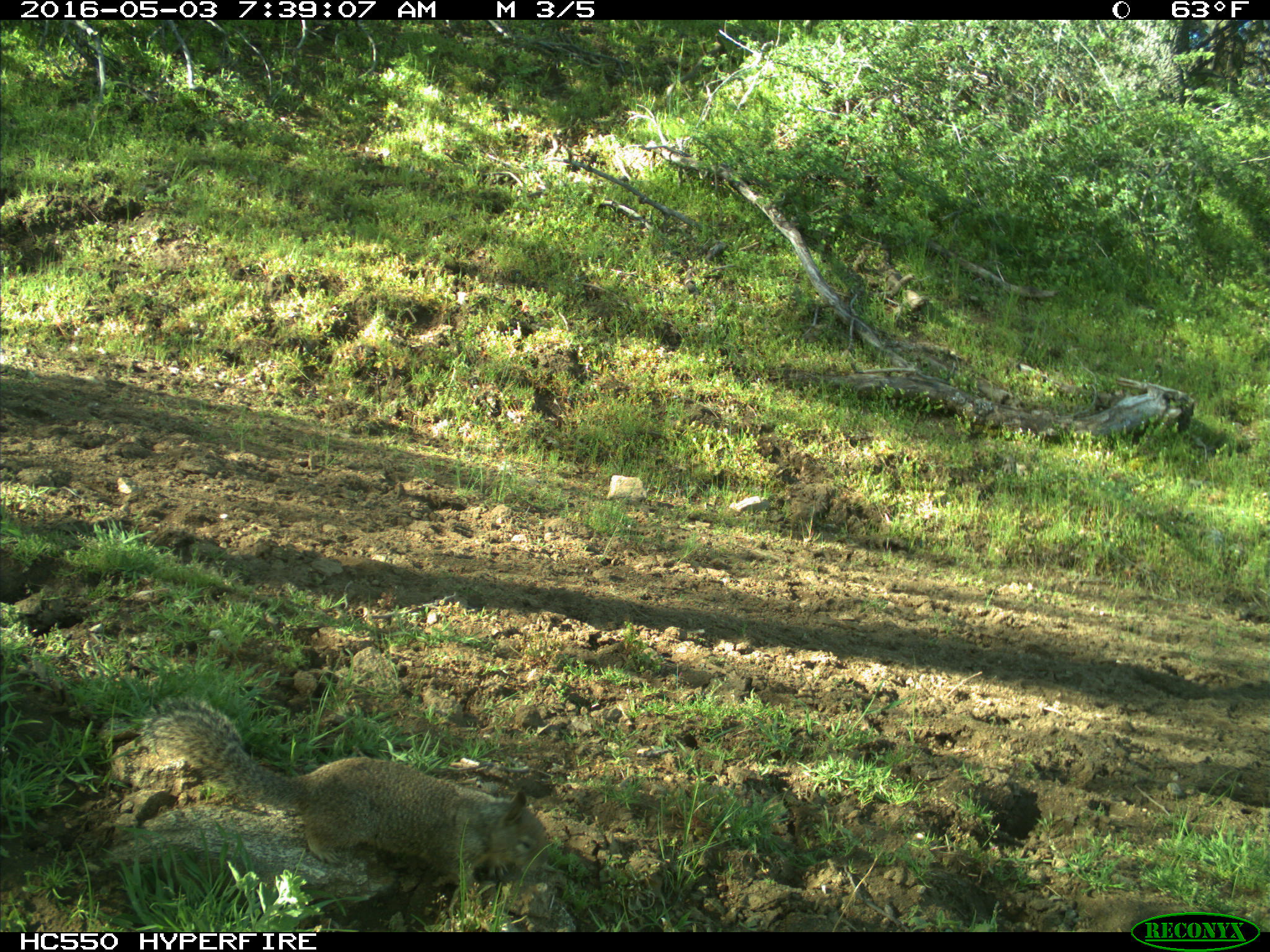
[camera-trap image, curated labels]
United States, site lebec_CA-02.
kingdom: Animalia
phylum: Chordata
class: Mammalia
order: Rodentia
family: Sciuridae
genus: Otospermophilus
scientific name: Otospermophilus beecheyi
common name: california ground squirrel